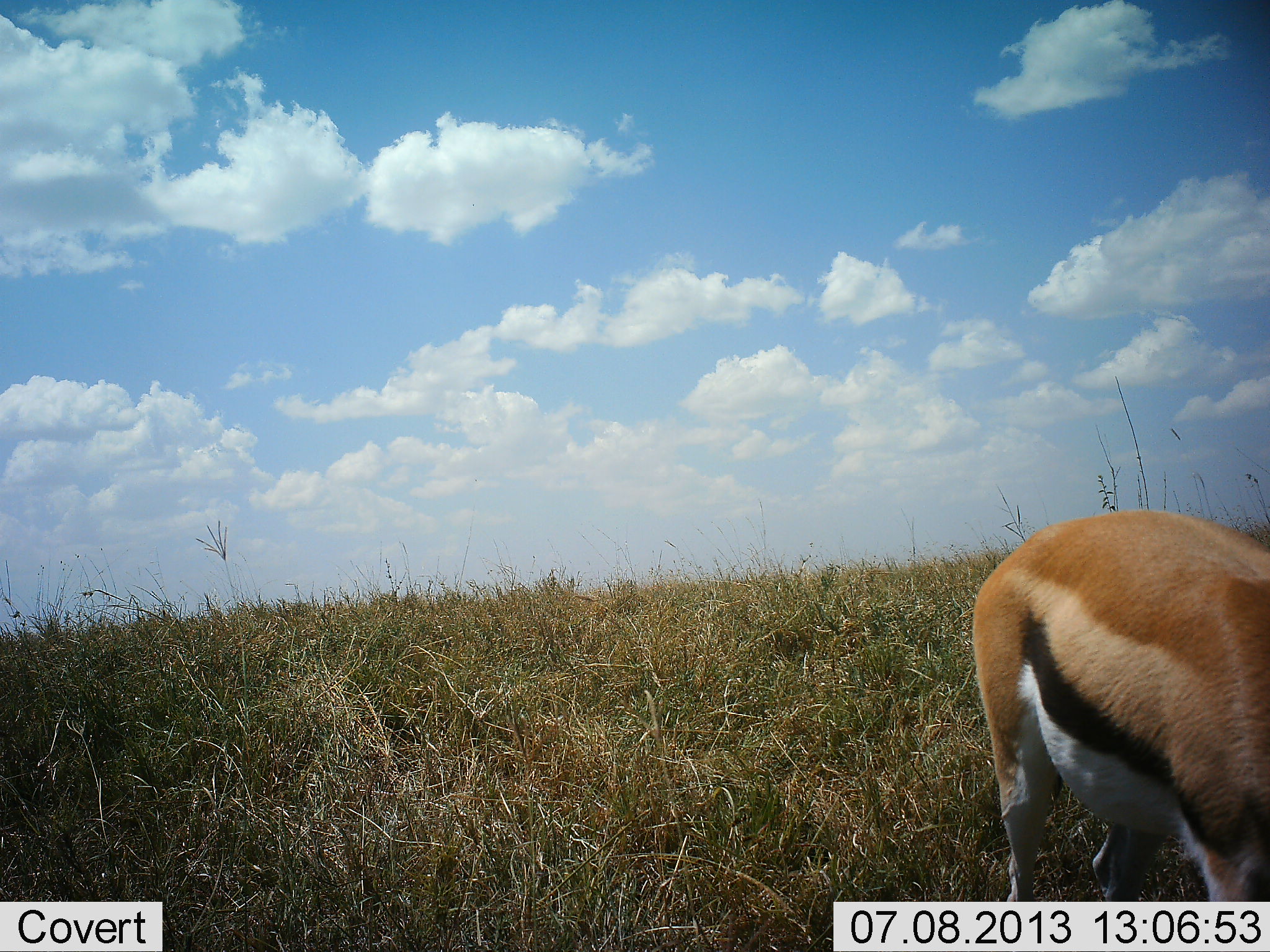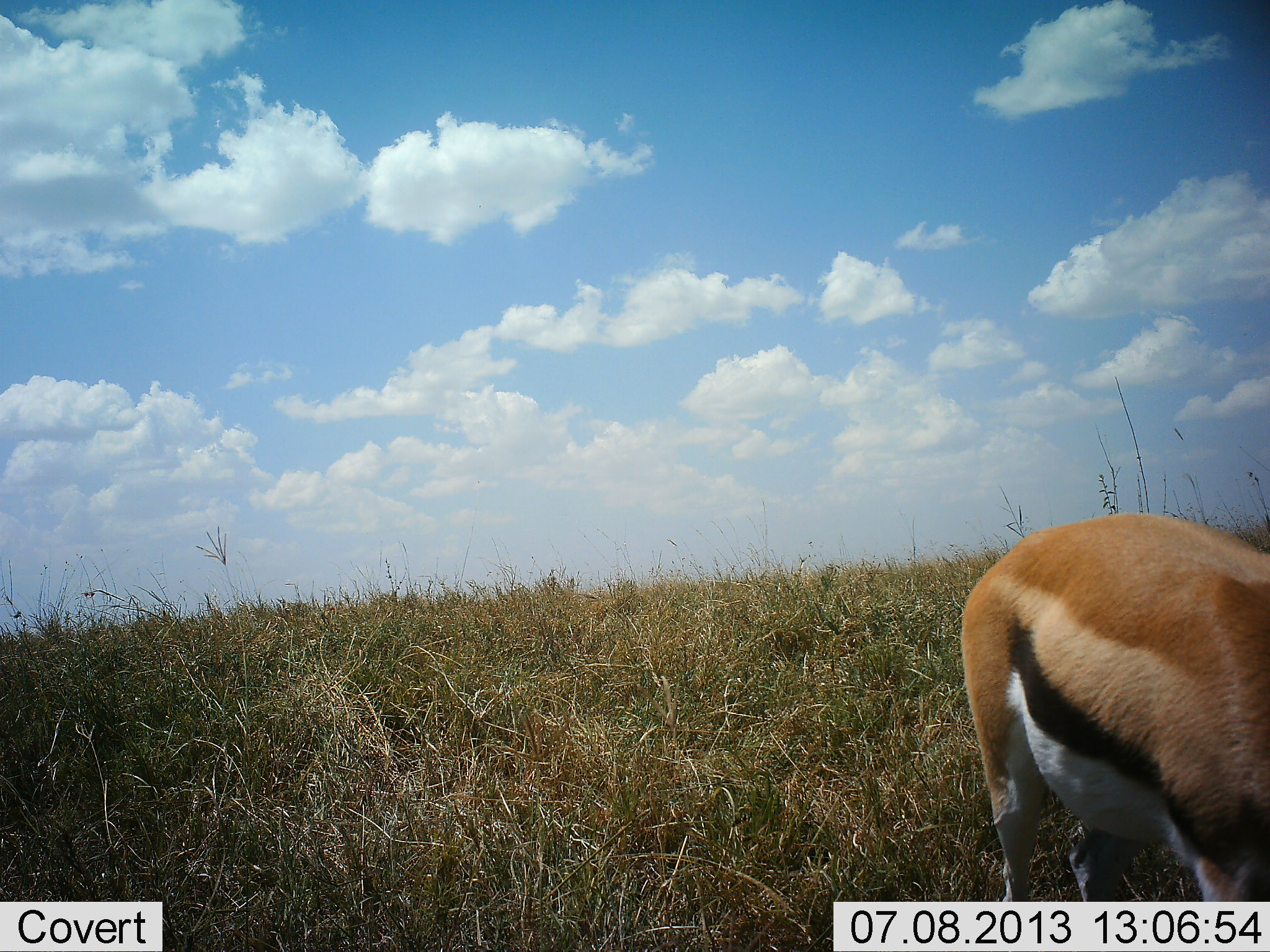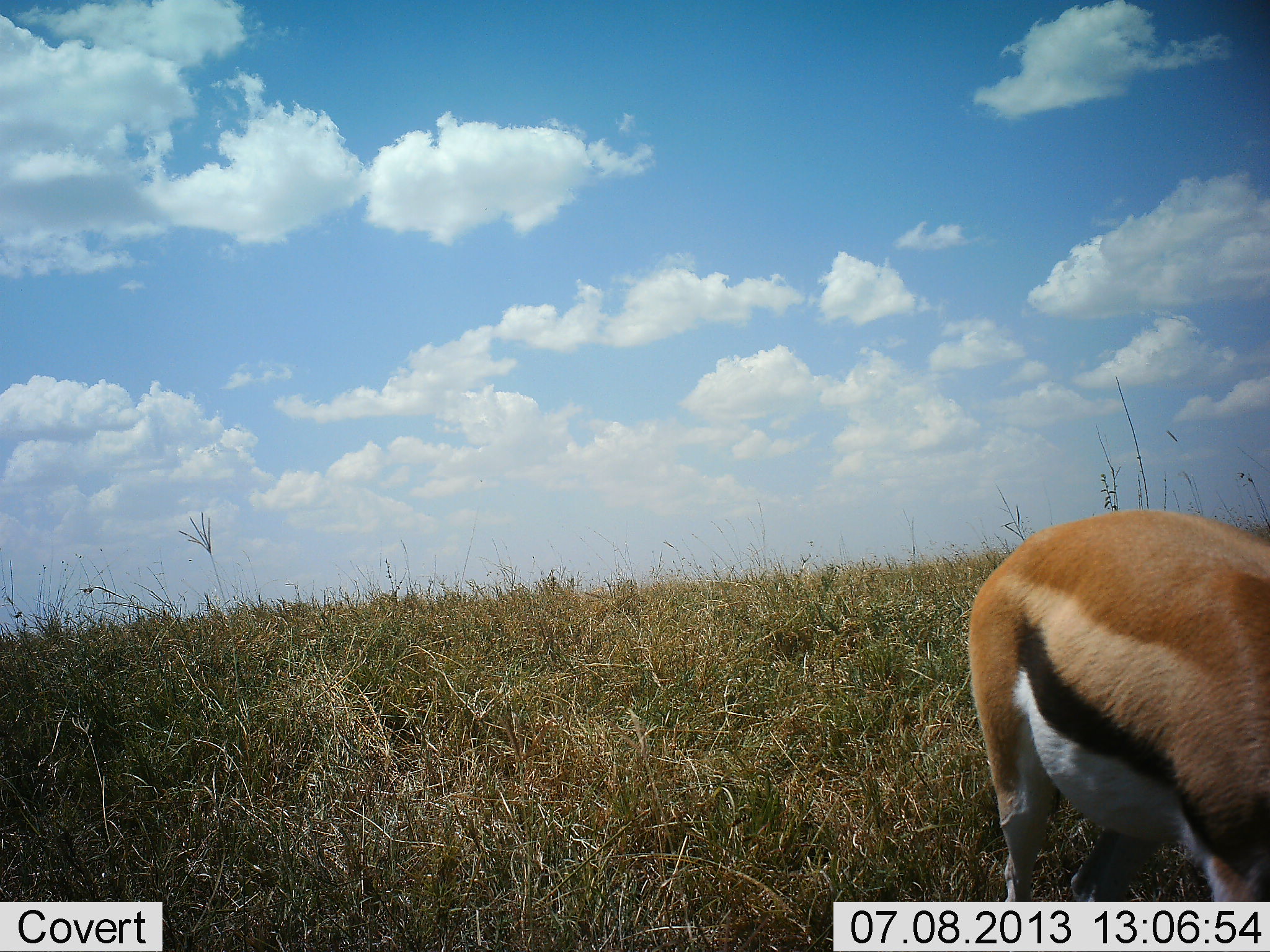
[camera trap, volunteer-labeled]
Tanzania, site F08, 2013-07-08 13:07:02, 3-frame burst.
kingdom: Animalia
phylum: Chordata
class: Mammalia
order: Artiodactyla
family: Bovidae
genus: Eudorcas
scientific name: Eudorcas thomsonii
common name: thomson's gazelle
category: gazellethomsons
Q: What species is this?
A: Gazellethomsons (thomson's gazelle) (Eudorcas thomsonii).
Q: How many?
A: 1.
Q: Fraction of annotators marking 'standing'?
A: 50%.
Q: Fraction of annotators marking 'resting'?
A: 0%.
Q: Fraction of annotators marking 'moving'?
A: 10%.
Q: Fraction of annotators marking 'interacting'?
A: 0%.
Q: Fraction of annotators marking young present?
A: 0%.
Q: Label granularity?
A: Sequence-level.